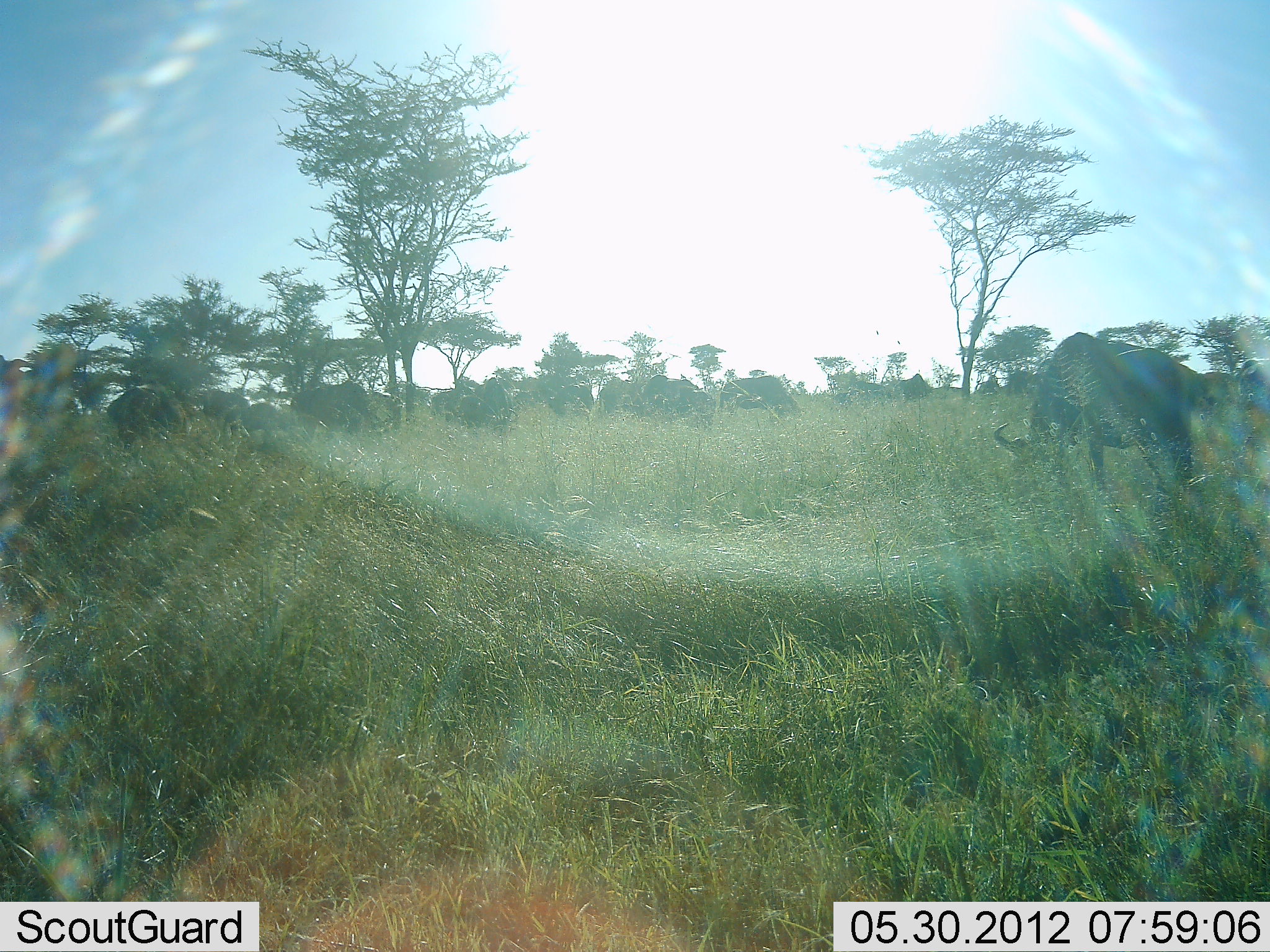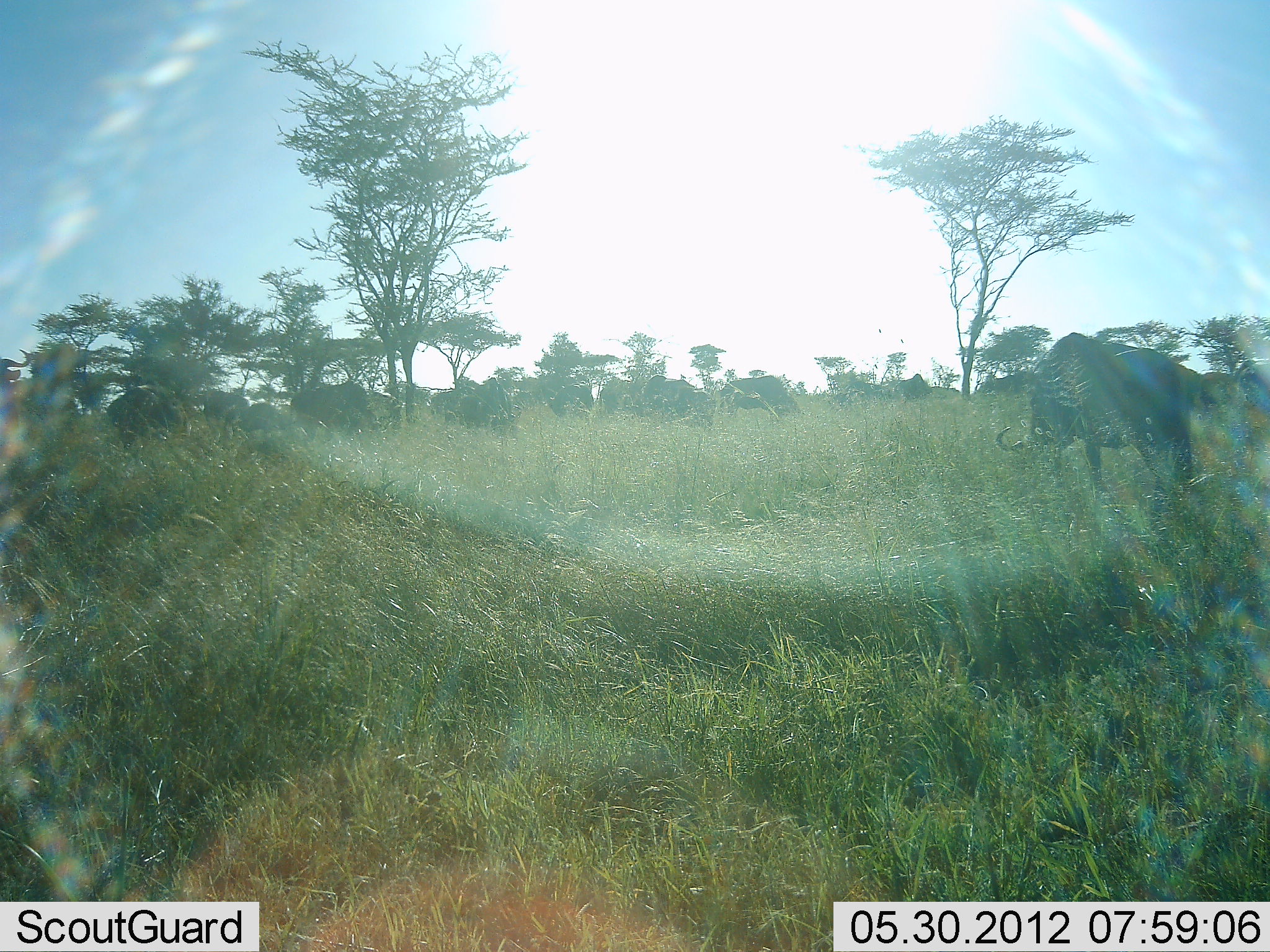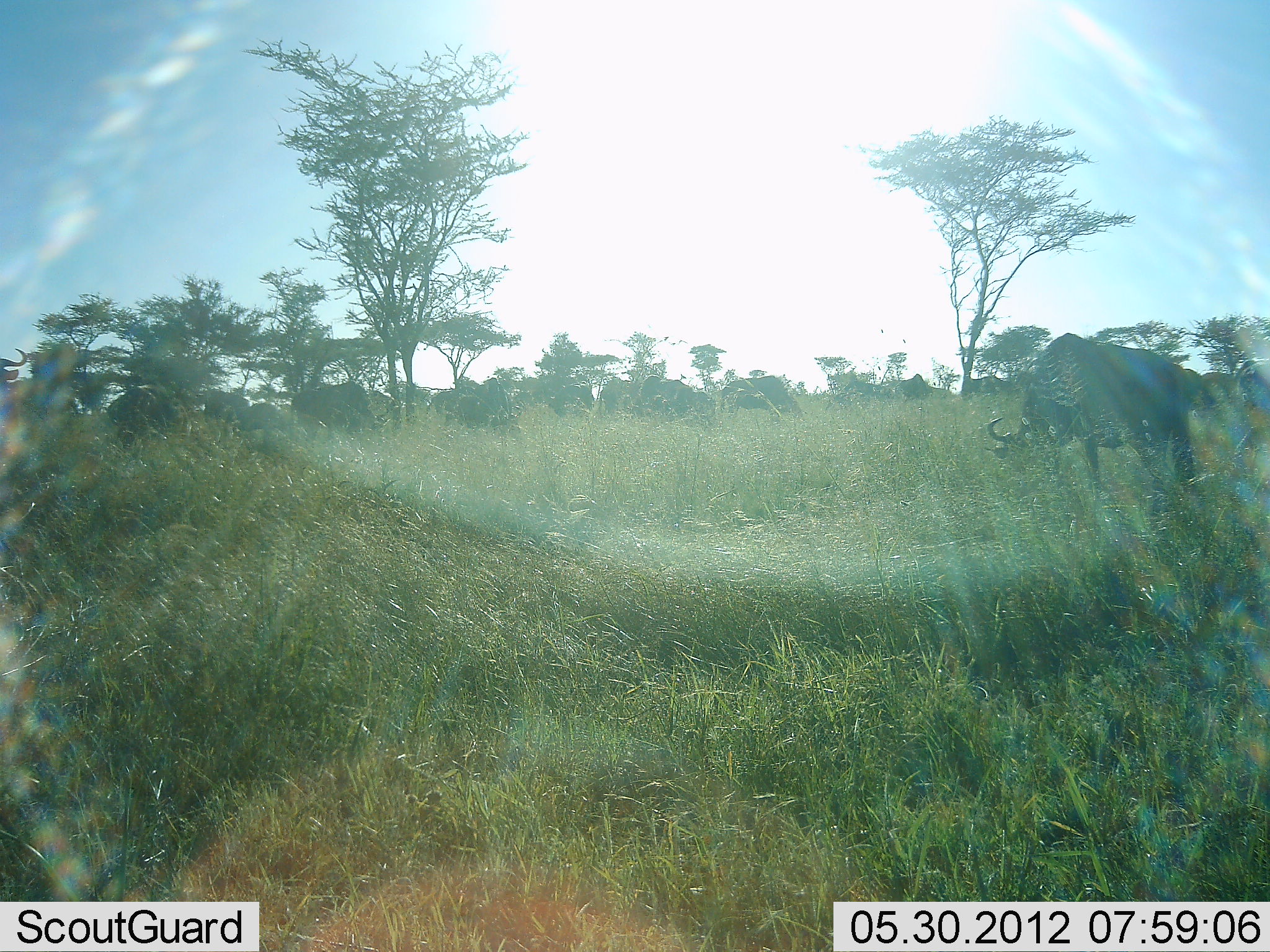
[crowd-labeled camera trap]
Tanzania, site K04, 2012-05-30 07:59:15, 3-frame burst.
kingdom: Animalia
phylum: Chordata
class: Mammalia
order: Artiodactyla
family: Bovidae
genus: Connochaetes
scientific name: Connochaetes taurinus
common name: blue wildebeest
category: wildebeest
Wildebeest (blue wildebeest) (Connochaetes taurinus), count 11-50. Behavior (volunteer vote fractions): standing 80%, resting 10%, moving 0%, interacting 20%. Young present (vote fraction): 0%. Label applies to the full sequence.